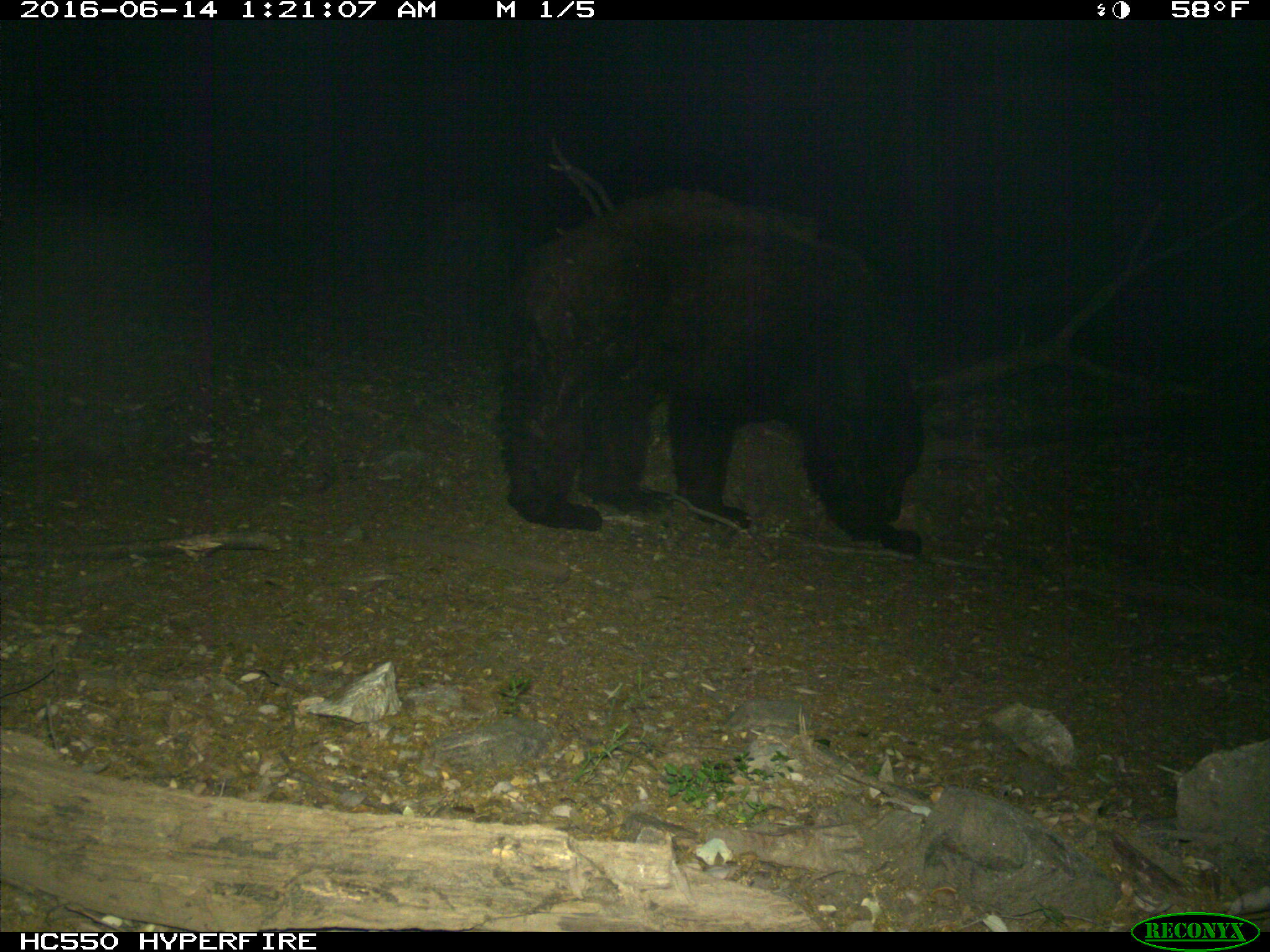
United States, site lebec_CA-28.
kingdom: Animalia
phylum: Chordata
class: Mammalia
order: Carnivora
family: Ursidae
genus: Ursus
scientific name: Ursus americanus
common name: american black bear